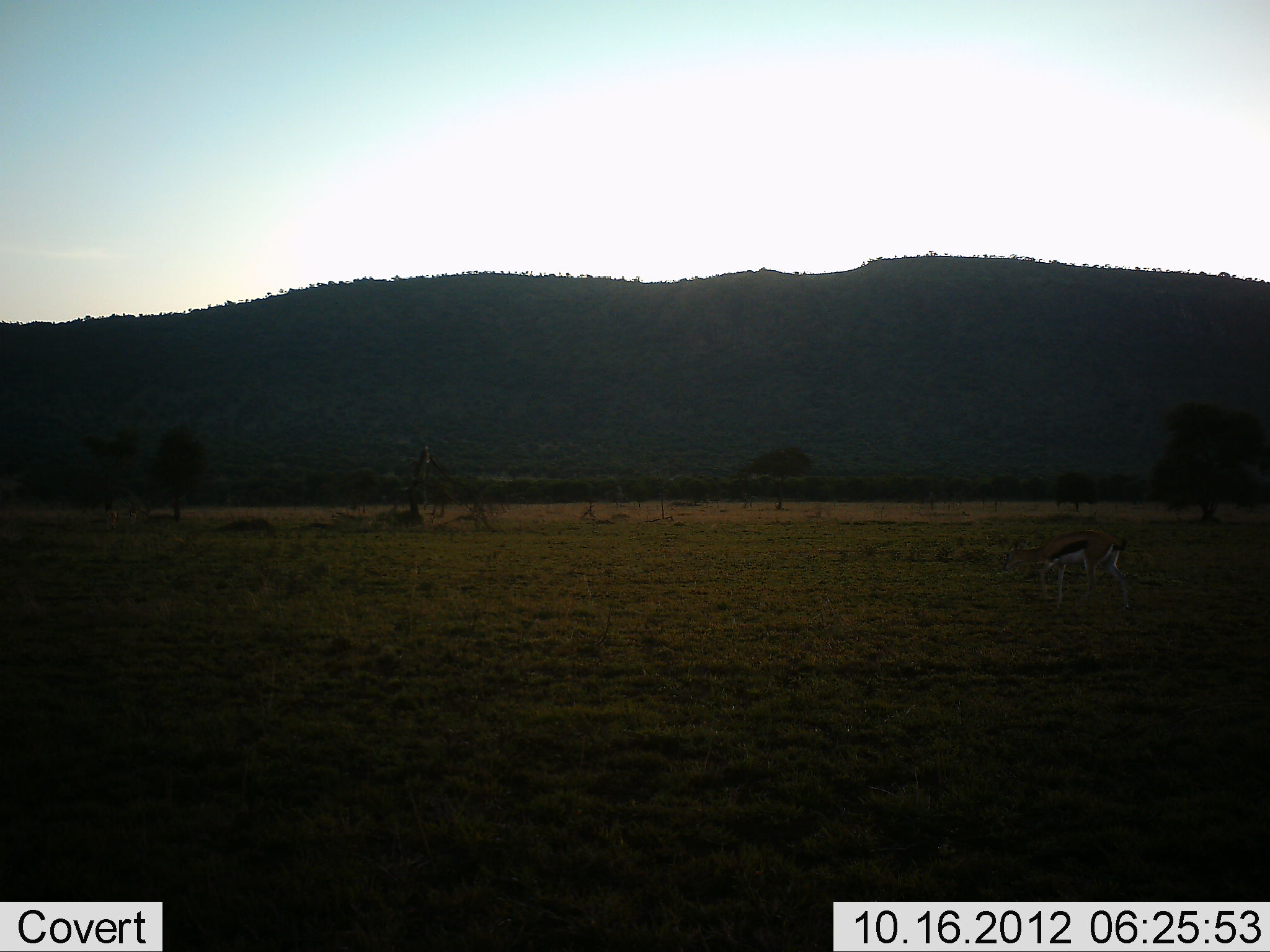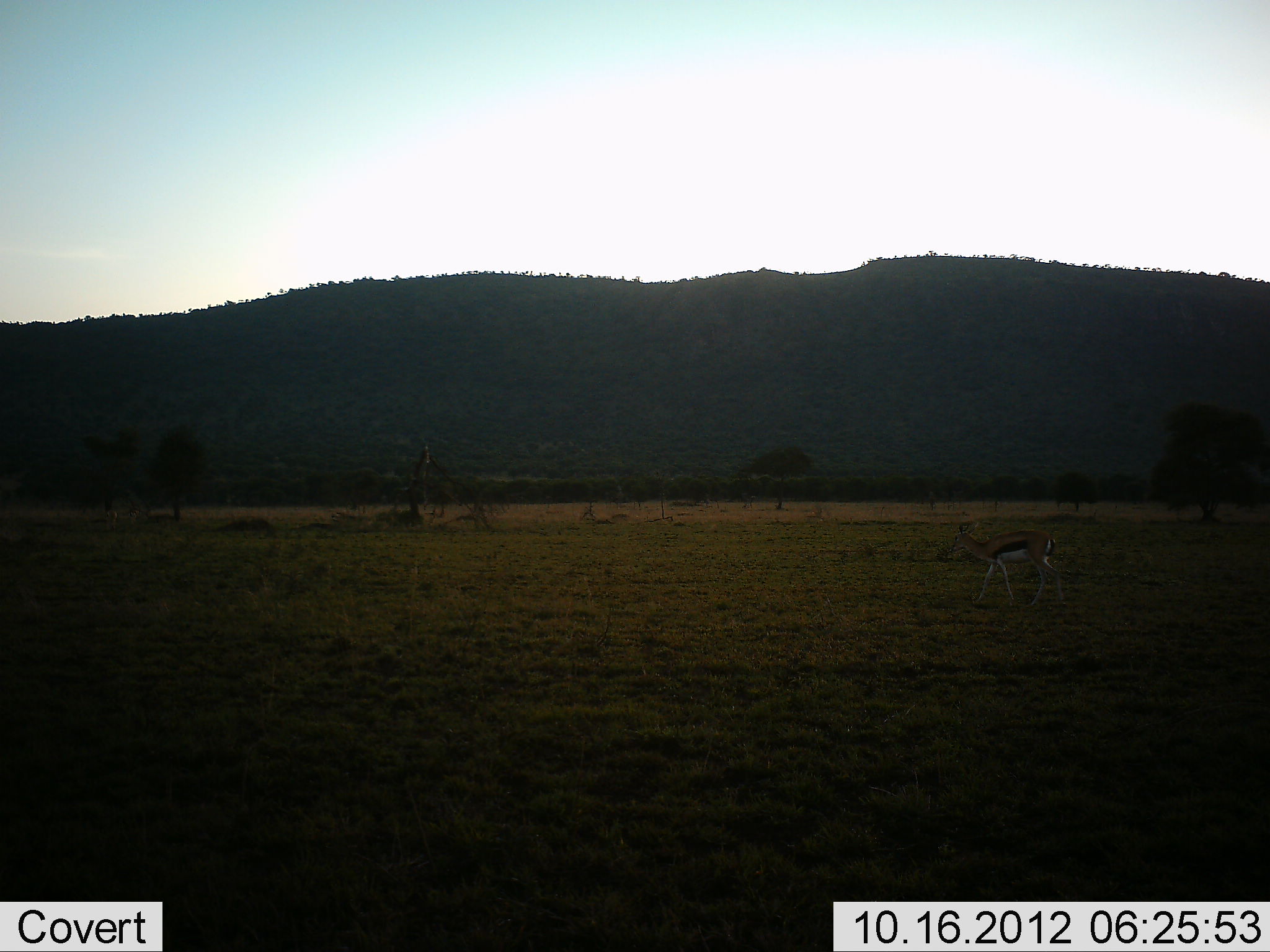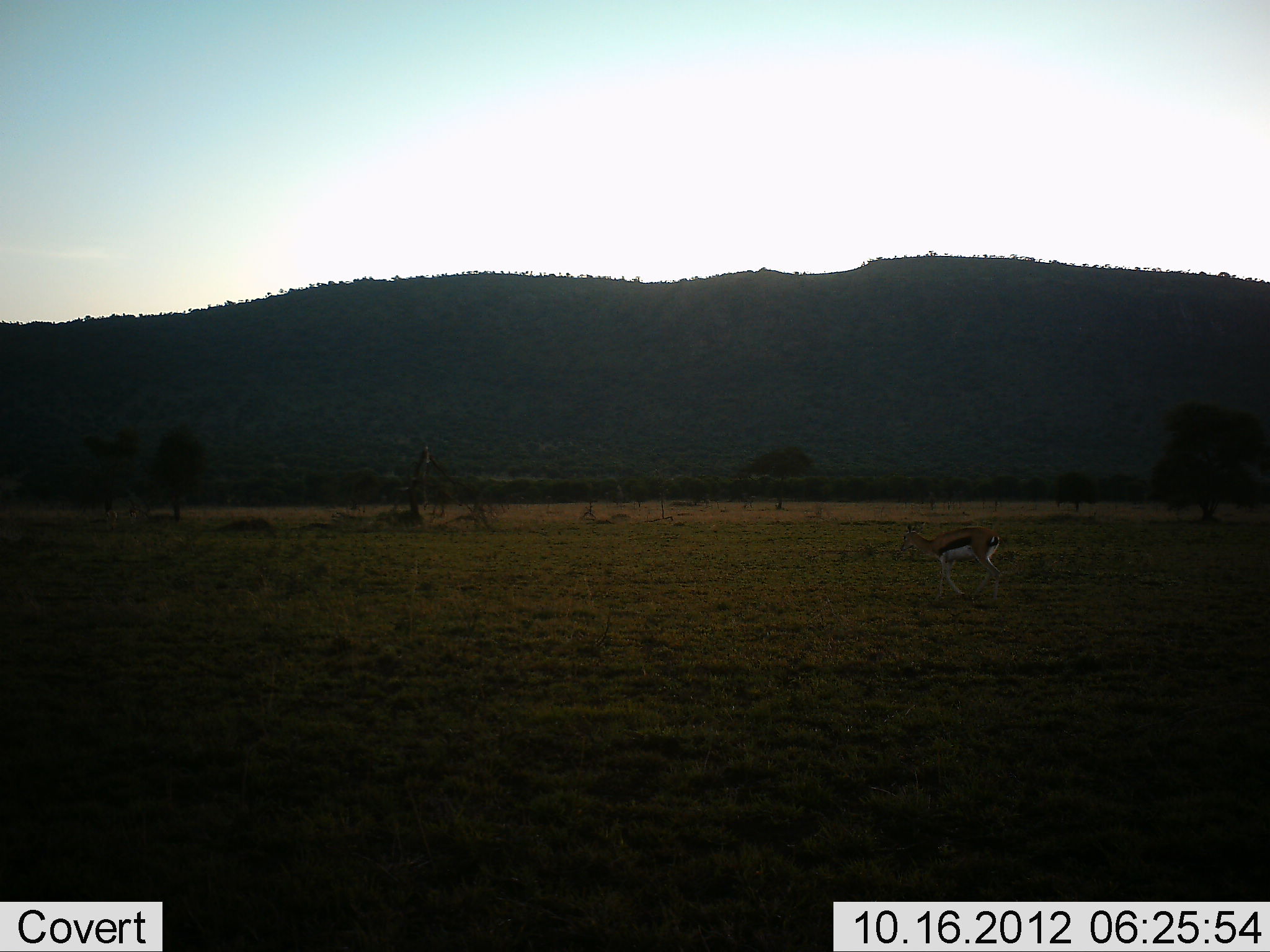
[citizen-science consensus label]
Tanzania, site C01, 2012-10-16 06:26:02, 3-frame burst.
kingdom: Animalia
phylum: Chordata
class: Mammalia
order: Artiodactyla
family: Bovidae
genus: Eudorcas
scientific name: Eudorcas thomsonii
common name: thomson's gazelle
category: gazellethomsons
Gazellethomsons (thomson's gazelle) (Eudorcas thomsonii), count 1. Behavior (volunteer vote fractions): standing 0%, resting 0%, moving 100%, interacting 0%. Young present (vote fraction): 0%. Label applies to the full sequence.